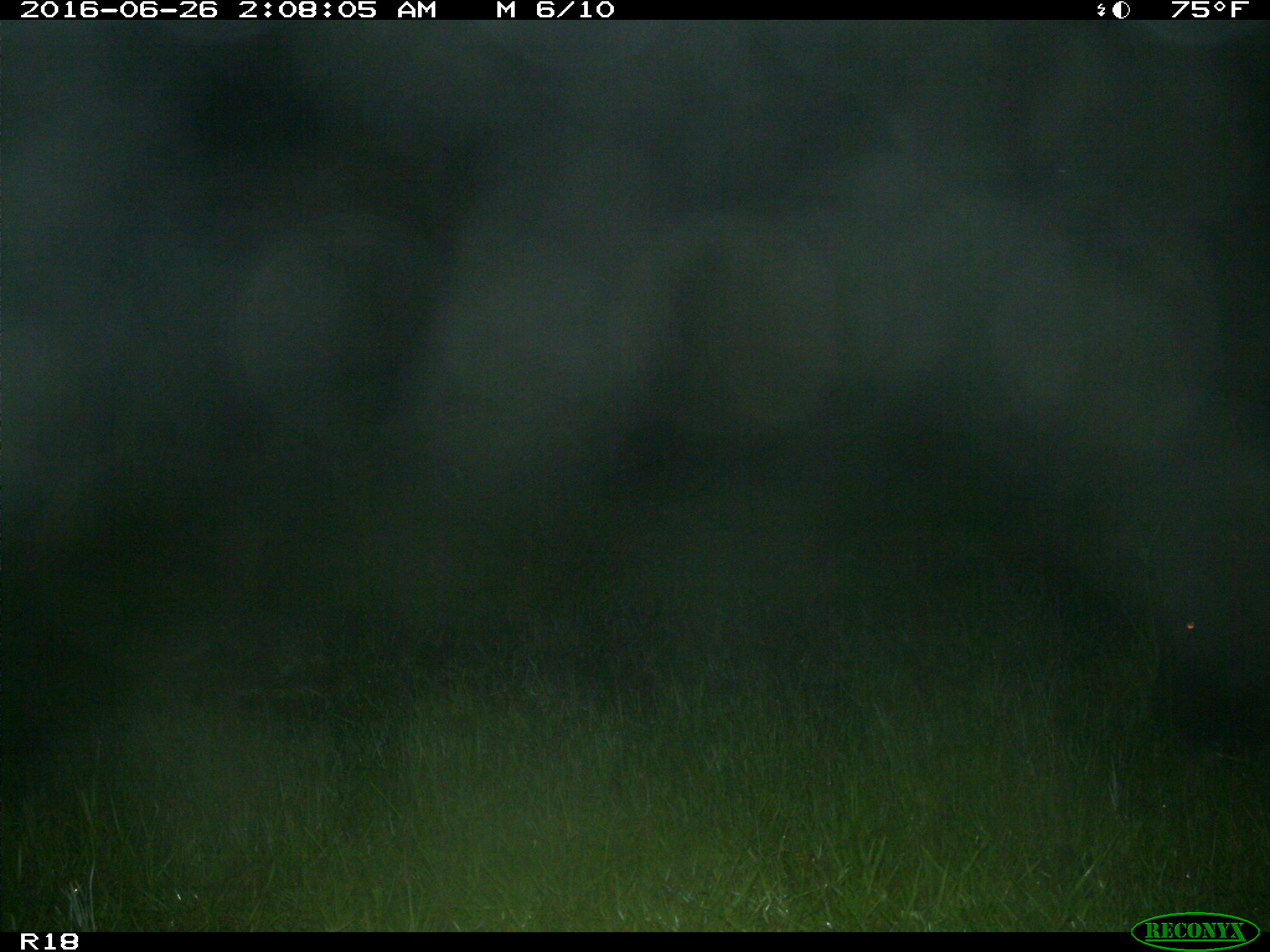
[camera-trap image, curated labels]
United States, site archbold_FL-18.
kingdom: Animalia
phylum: Chordata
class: Mammalia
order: Artiodactyla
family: Bovidae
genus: Bos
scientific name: Bos taurus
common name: domestic cow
Bos taurus (domestic cow).